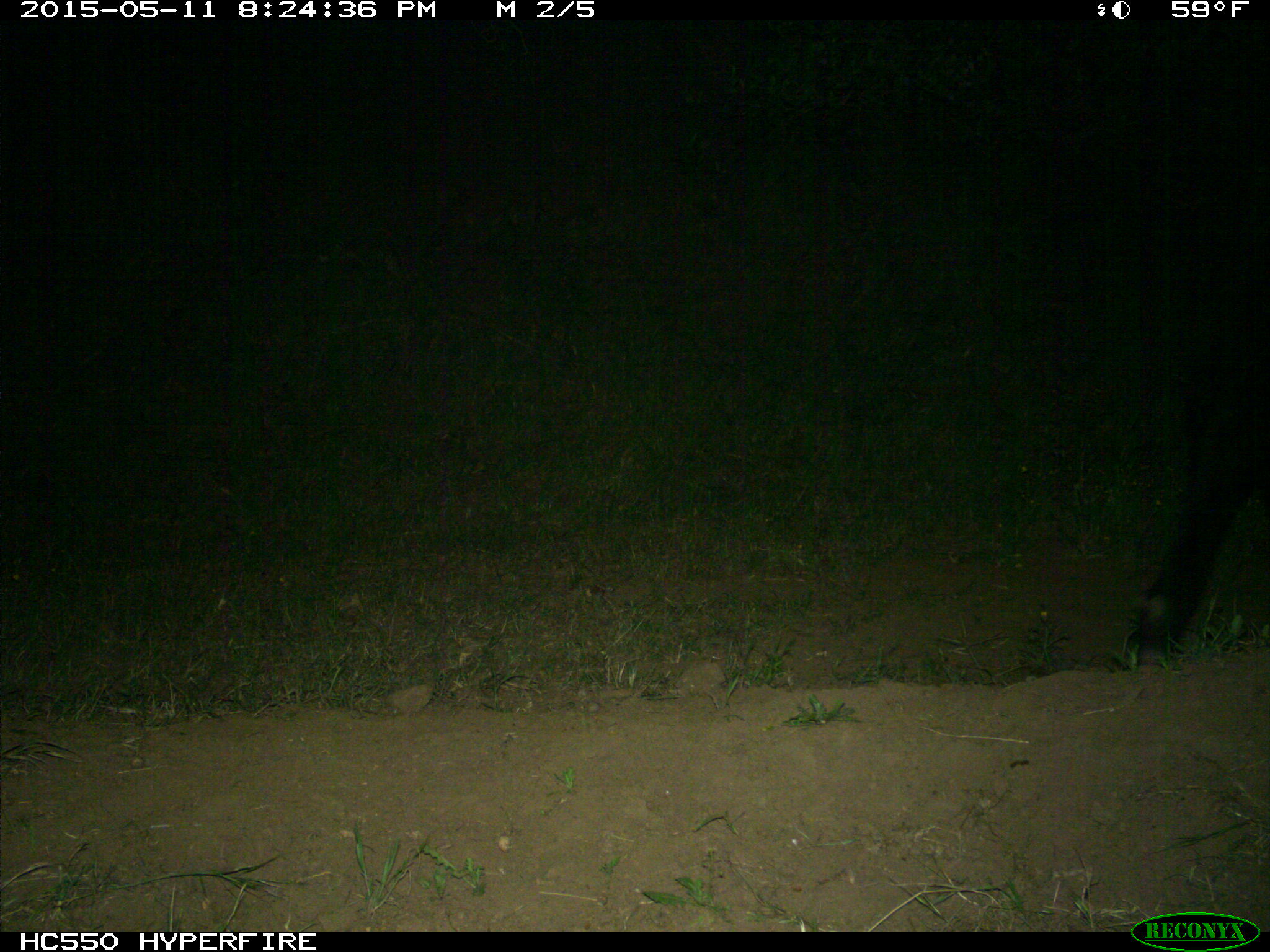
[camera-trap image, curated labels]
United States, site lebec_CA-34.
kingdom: Animalia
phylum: Chordata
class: Mammalia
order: Artiodactyla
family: Bovidae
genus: Bos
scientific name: Bos taurus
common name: domestic cow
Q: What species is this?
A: Bos taurus (domestic cow).